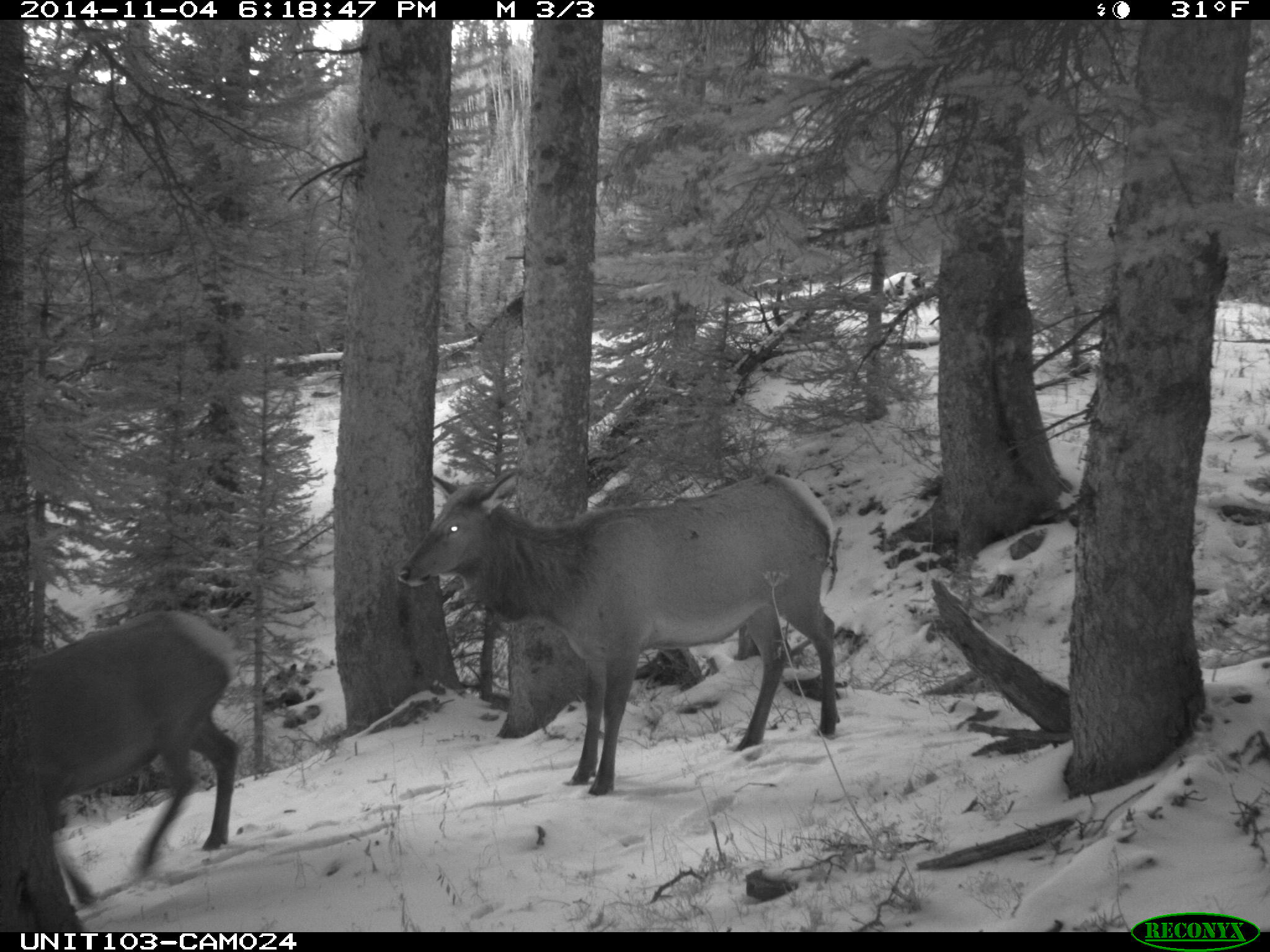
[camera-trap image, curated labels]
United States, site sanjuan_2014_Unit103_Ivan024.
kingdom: Animalia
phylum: Chordata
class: Mammalia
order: Artiodactyla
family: Cervidae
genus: Cervus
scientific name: Cervus elaphus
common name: red deer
Cervus elaphus (red deer).